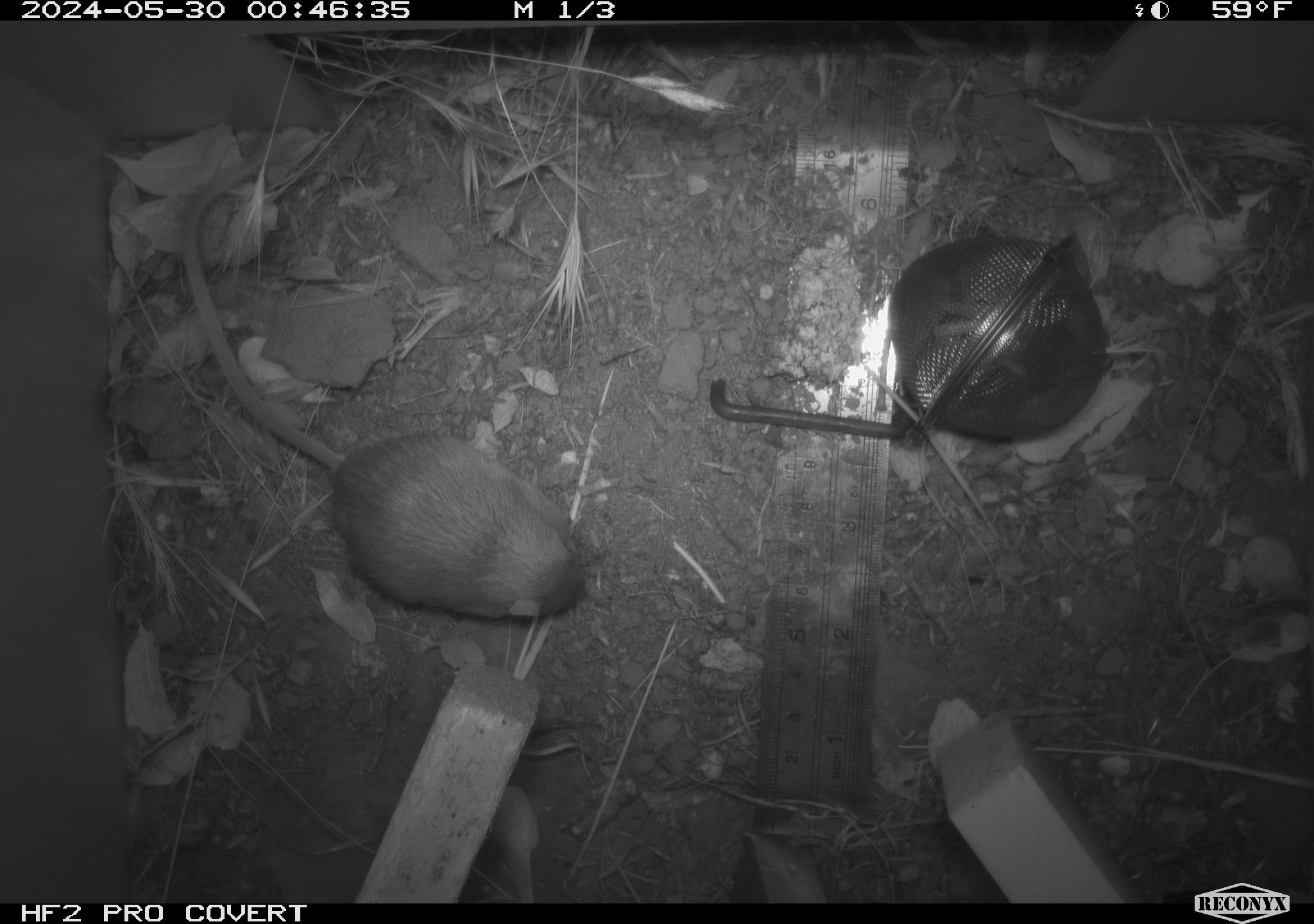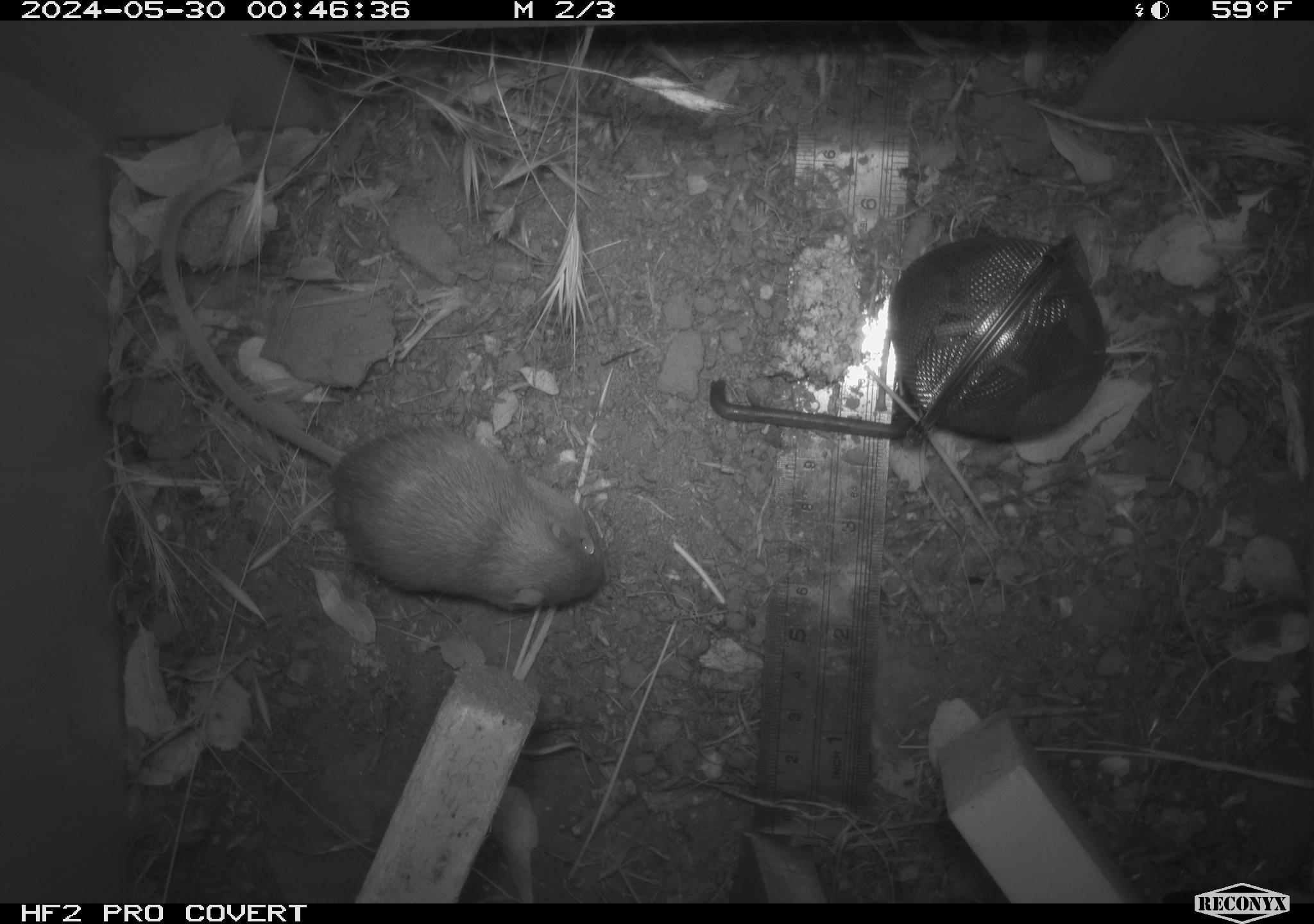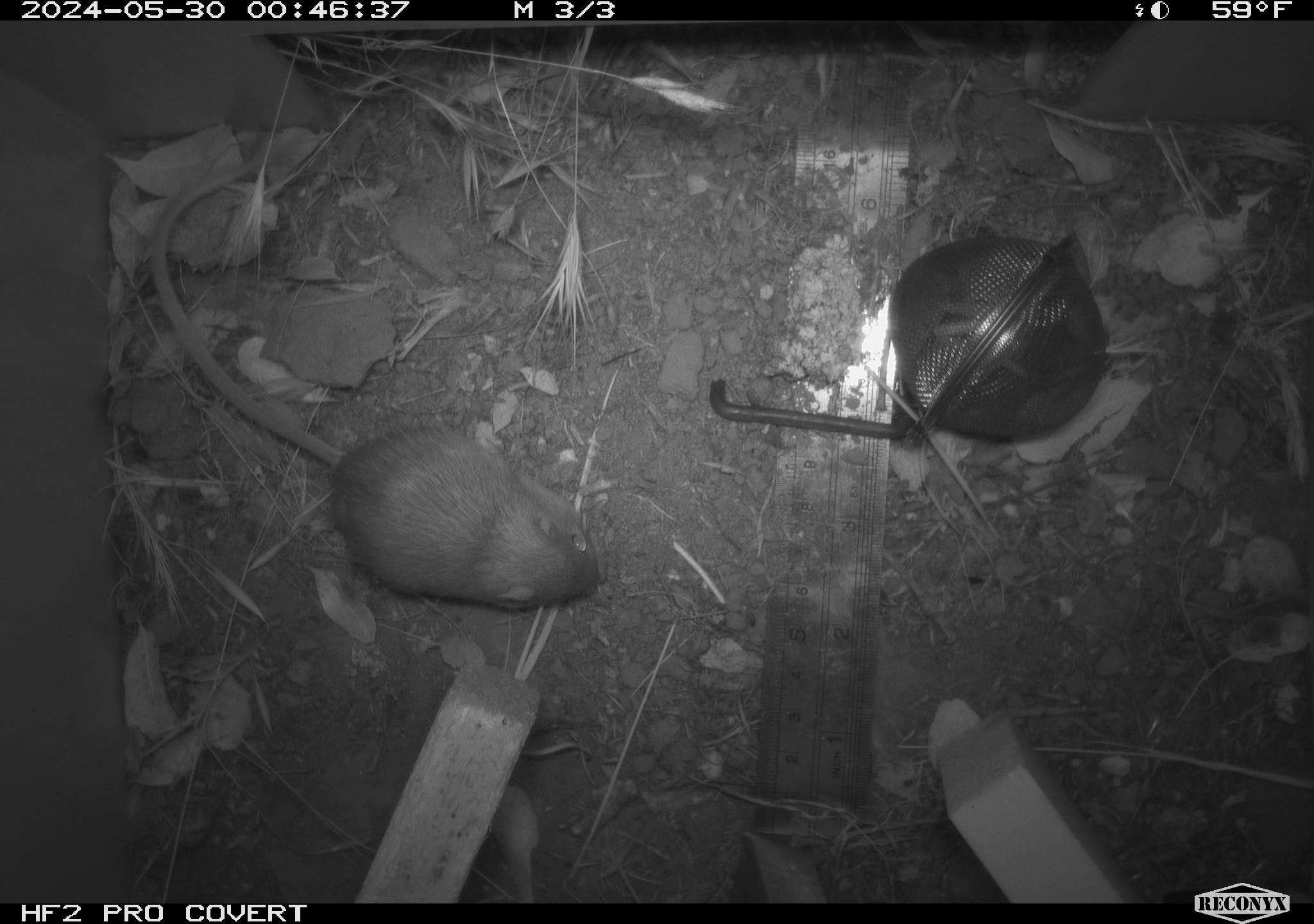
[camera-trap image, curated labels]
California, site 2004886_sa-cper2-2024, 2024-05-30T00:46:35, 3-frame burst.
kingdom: Animalia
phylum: Chordata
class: Mammalia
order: Rodentia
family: Heteromyidae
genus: Dipodomys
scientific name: Dipodomys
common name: kangaroo rats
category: dipodomys species